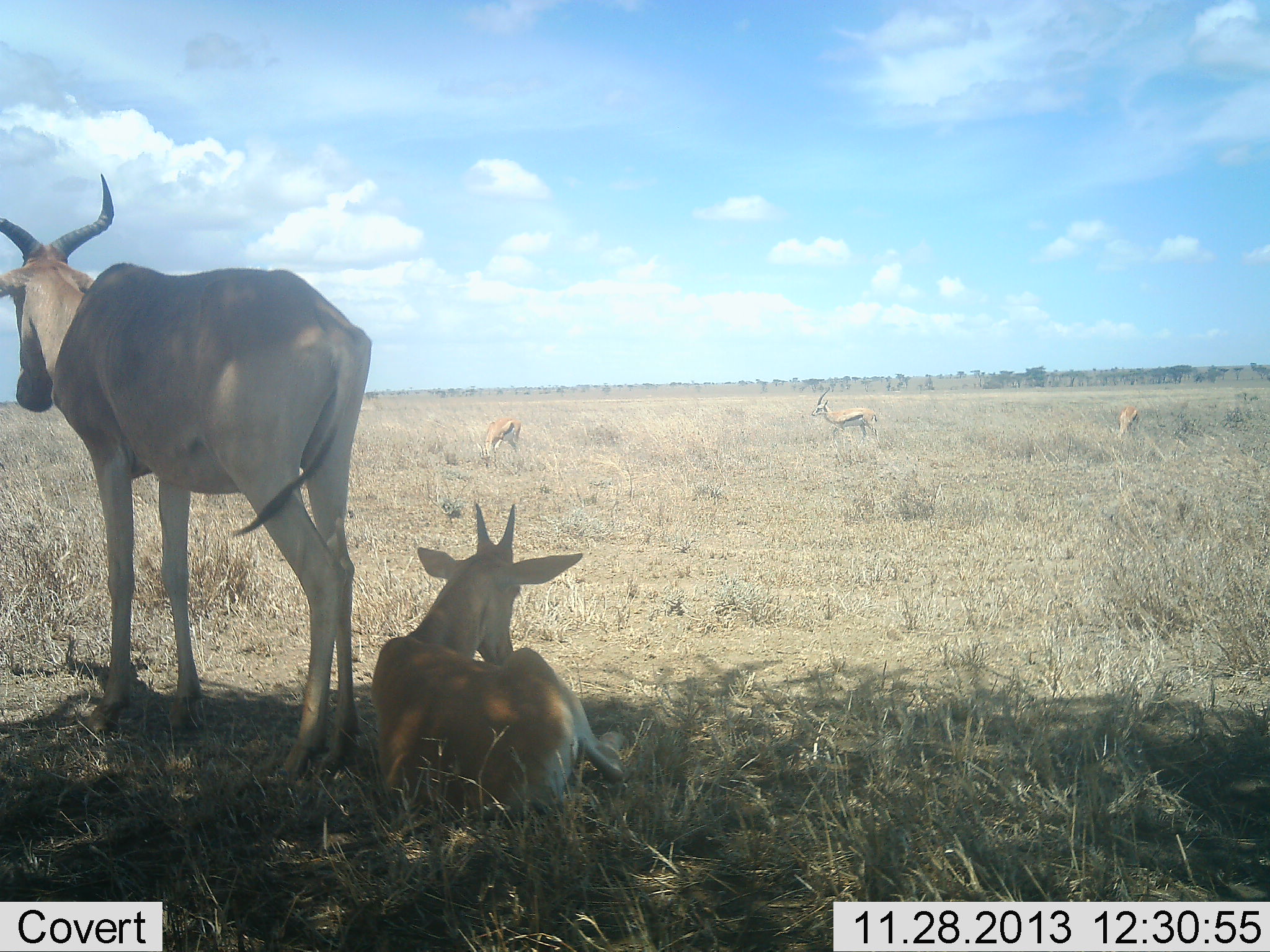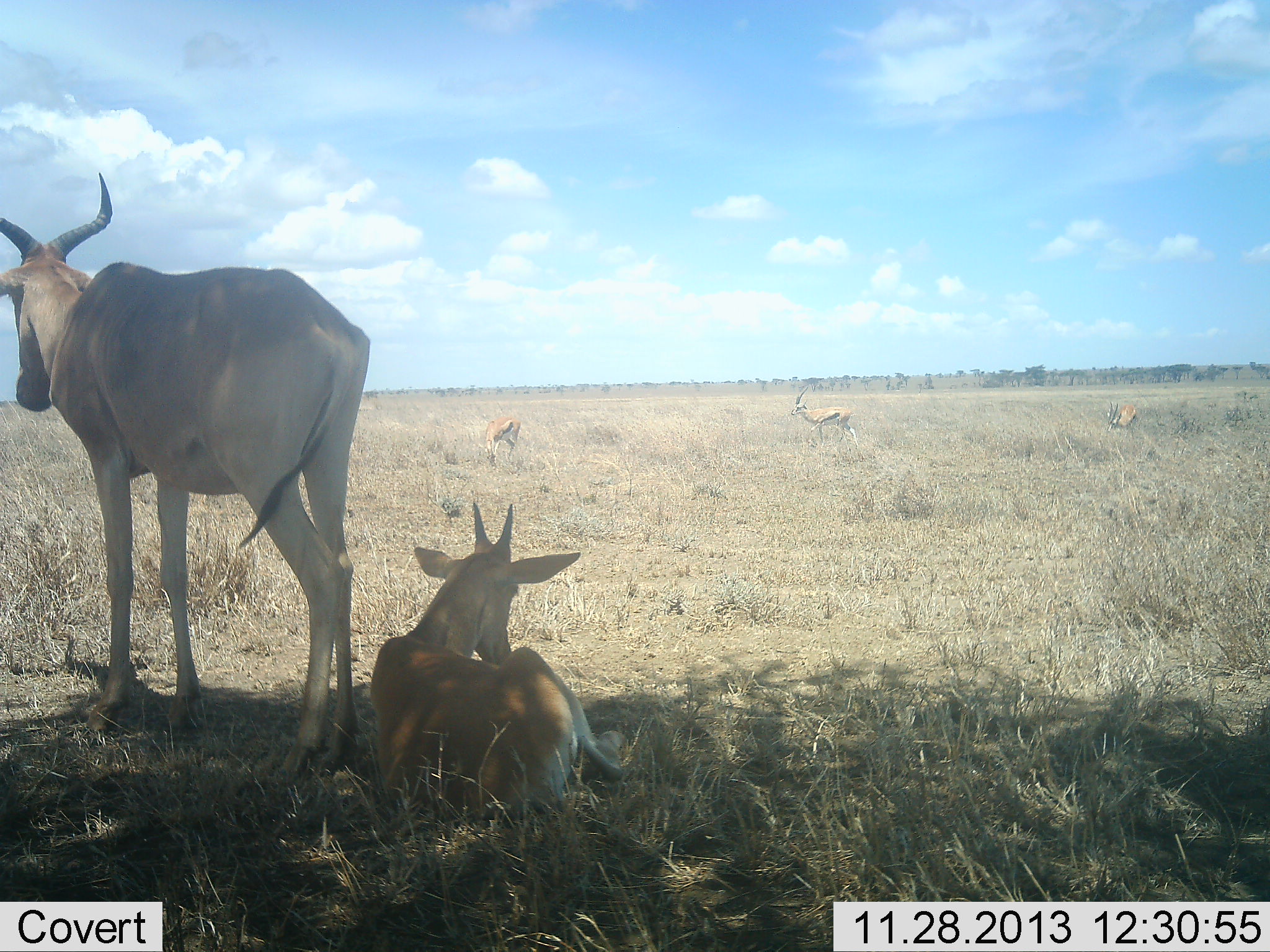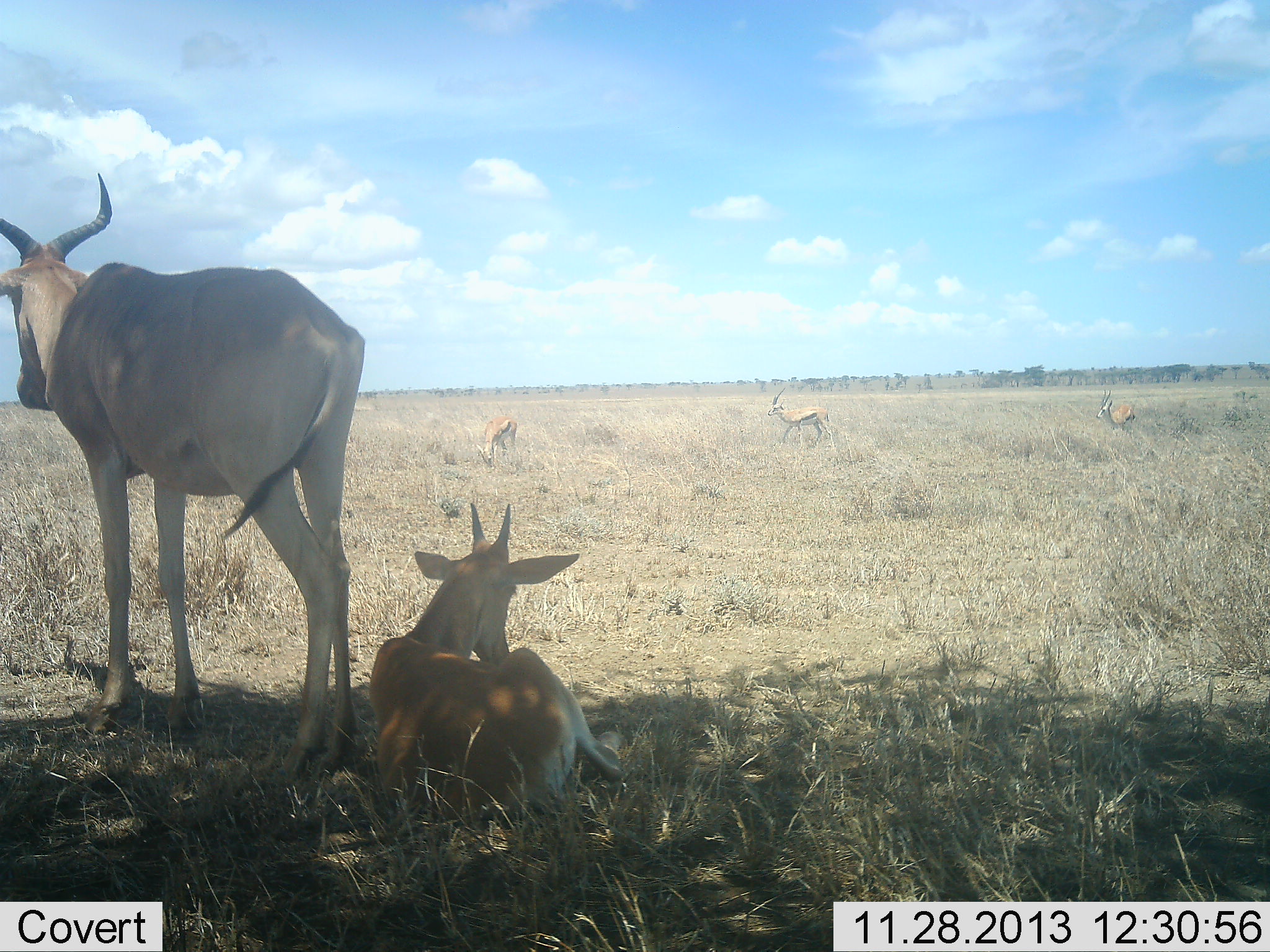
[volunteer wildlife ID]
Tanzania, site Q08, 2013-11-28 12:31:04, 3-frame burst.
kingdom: Animalia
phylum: Chordata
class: Mammalia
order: Artiodactyla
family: Bovidae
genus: Eudorcas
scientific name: Eudorcas thomsonii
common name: thomson's gazelle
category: gazellethomsons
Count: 3.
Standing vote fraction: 31%.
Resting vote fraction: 8%.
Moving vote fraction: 62%.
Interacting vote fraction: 0%.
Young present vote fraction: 0%.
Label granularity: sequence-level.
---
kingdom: Animalia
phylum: Chordata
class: Mammalia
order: Artiodactyla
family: Bovidae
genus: Alcelaphus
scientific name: Alcelaphus buselaphus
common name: hartebeest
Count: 2.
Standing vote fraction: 85%.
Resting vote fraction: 100%.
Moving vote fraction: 0%.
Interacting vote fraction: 0%.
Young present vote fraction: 62%.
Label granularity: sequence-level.